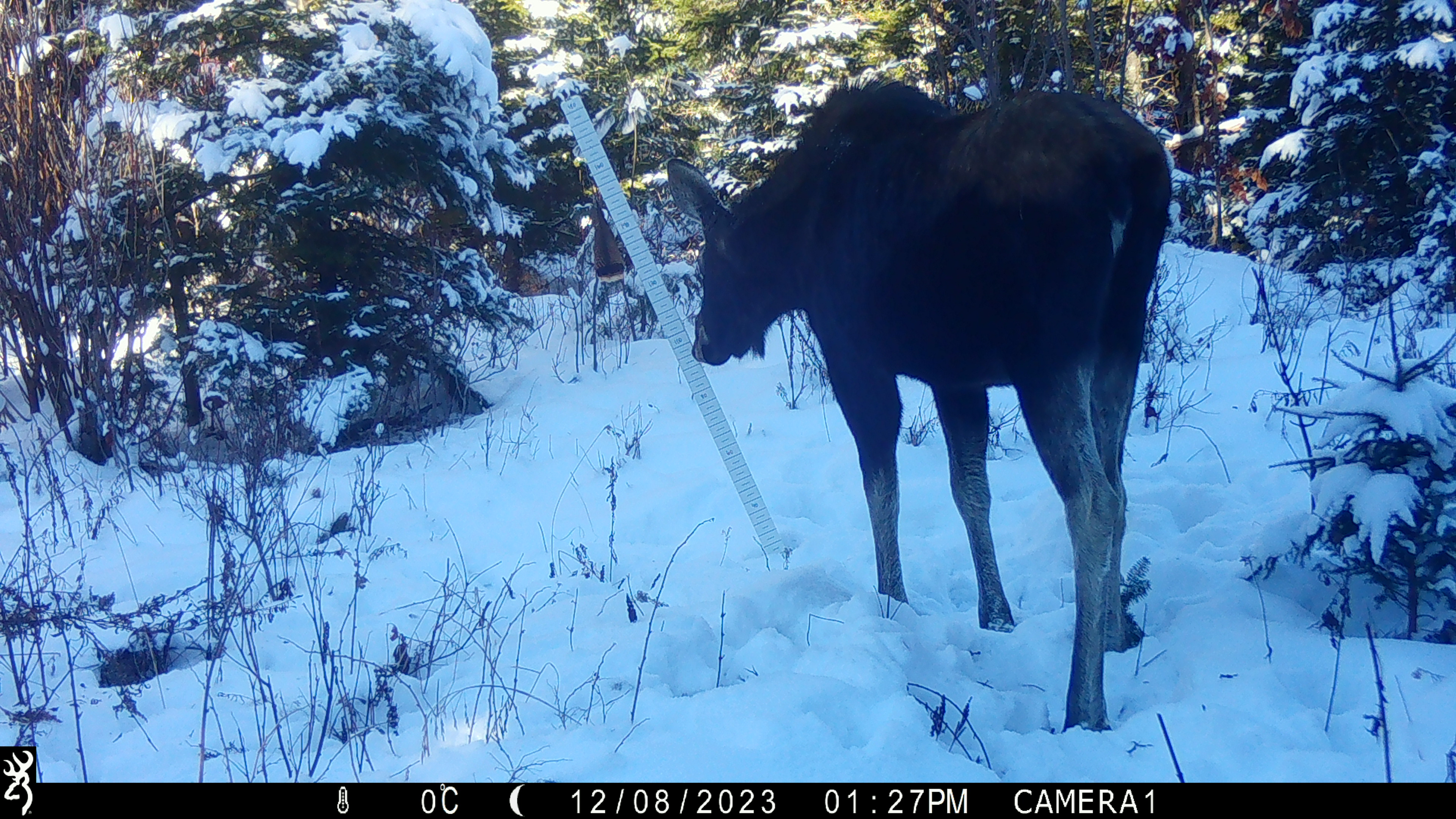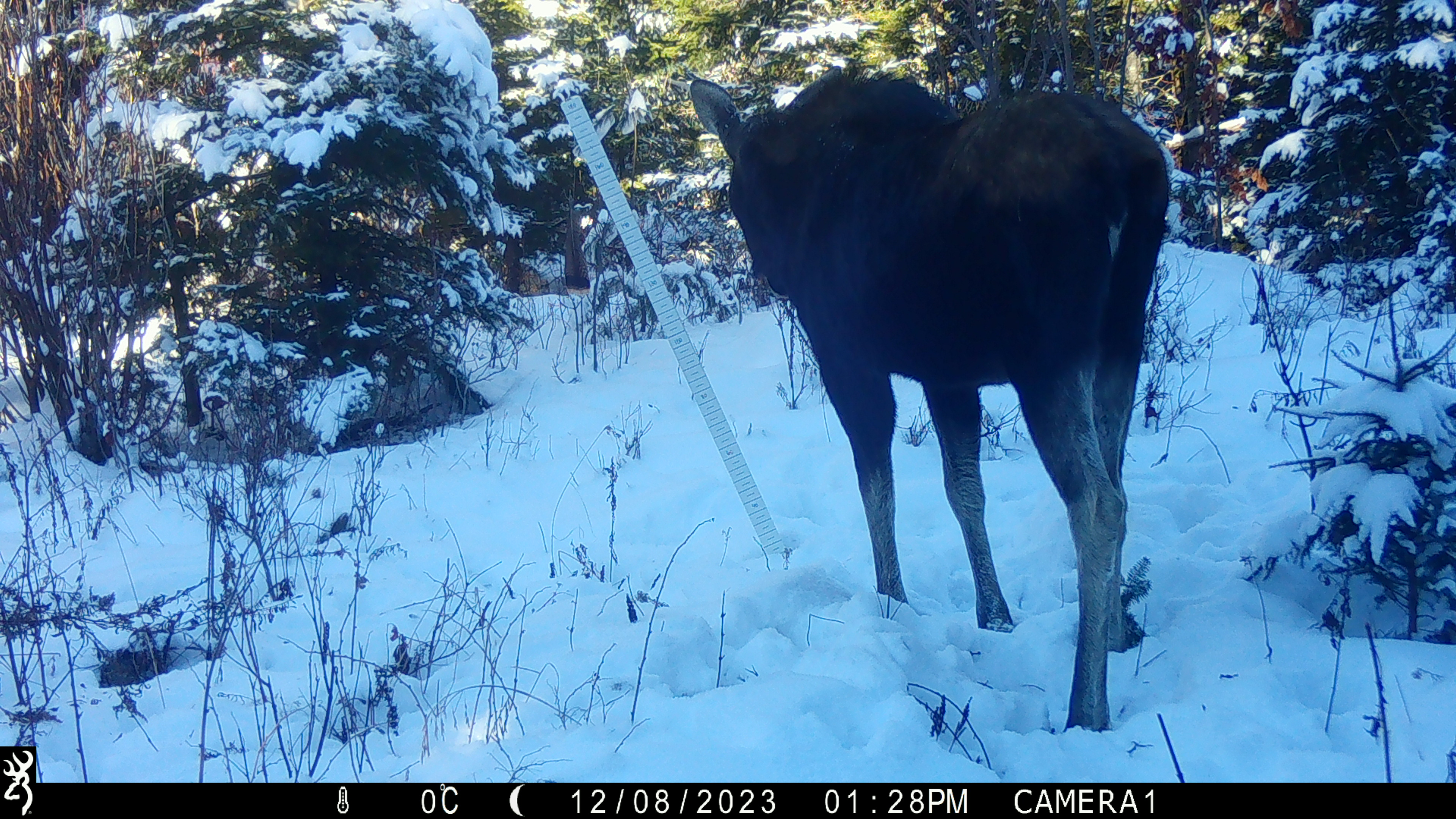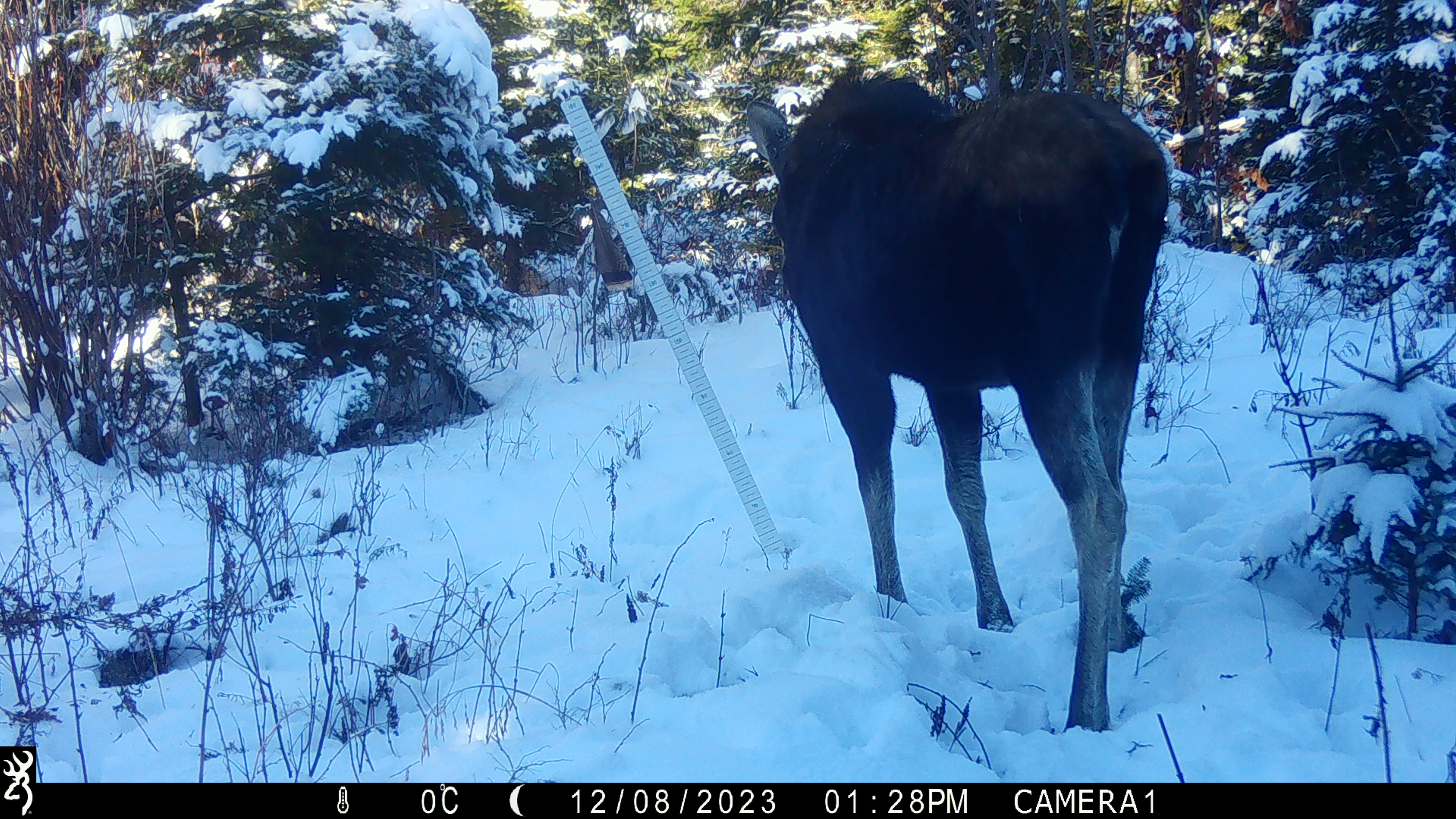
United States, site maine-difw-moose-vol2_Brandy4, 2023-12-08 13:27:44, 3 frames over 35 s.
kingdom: Animalia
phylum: Chordata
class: Mammalia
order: Artiodactyla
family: Cervidae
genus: Alces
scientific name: Alces alces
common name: moose